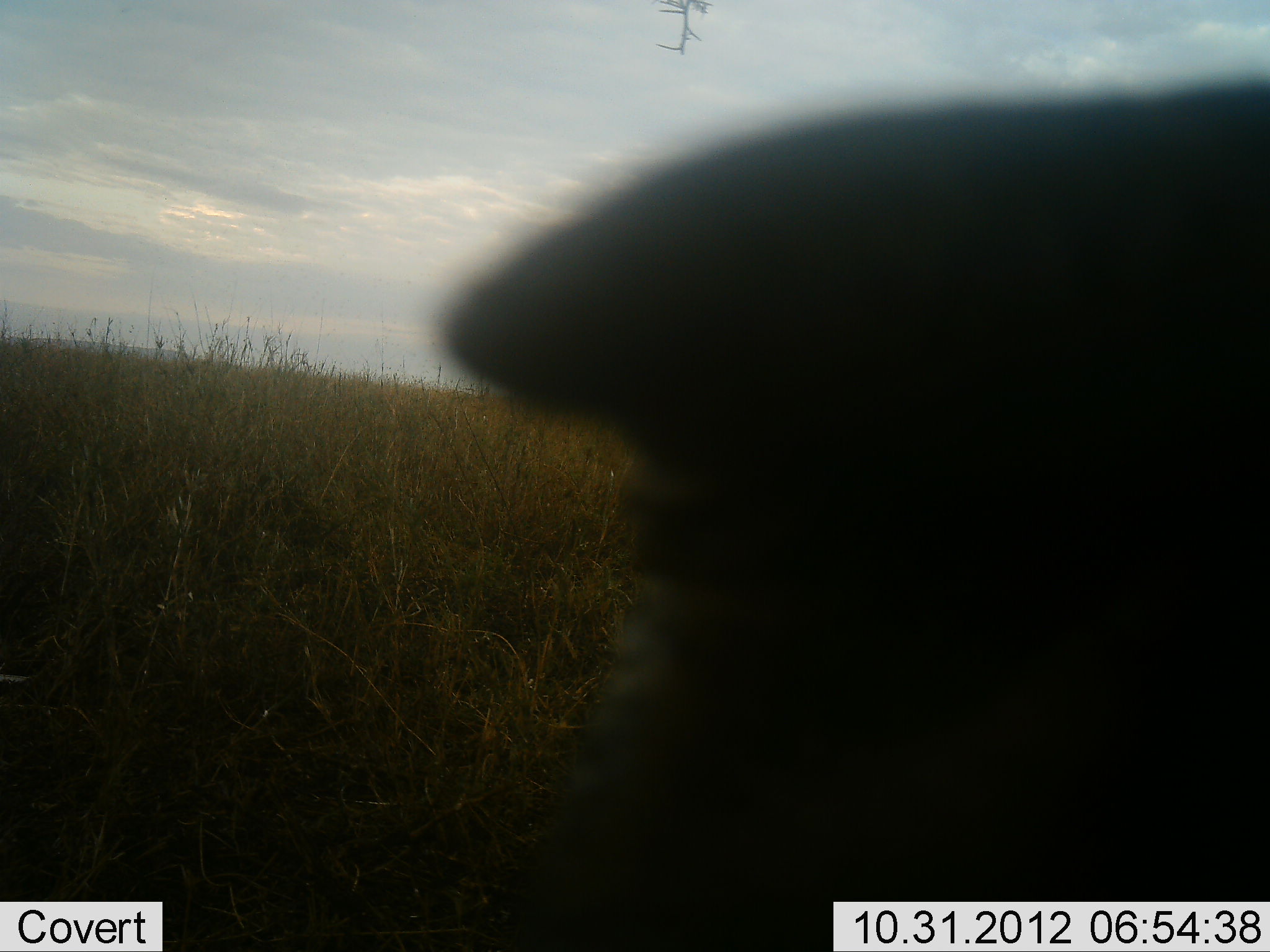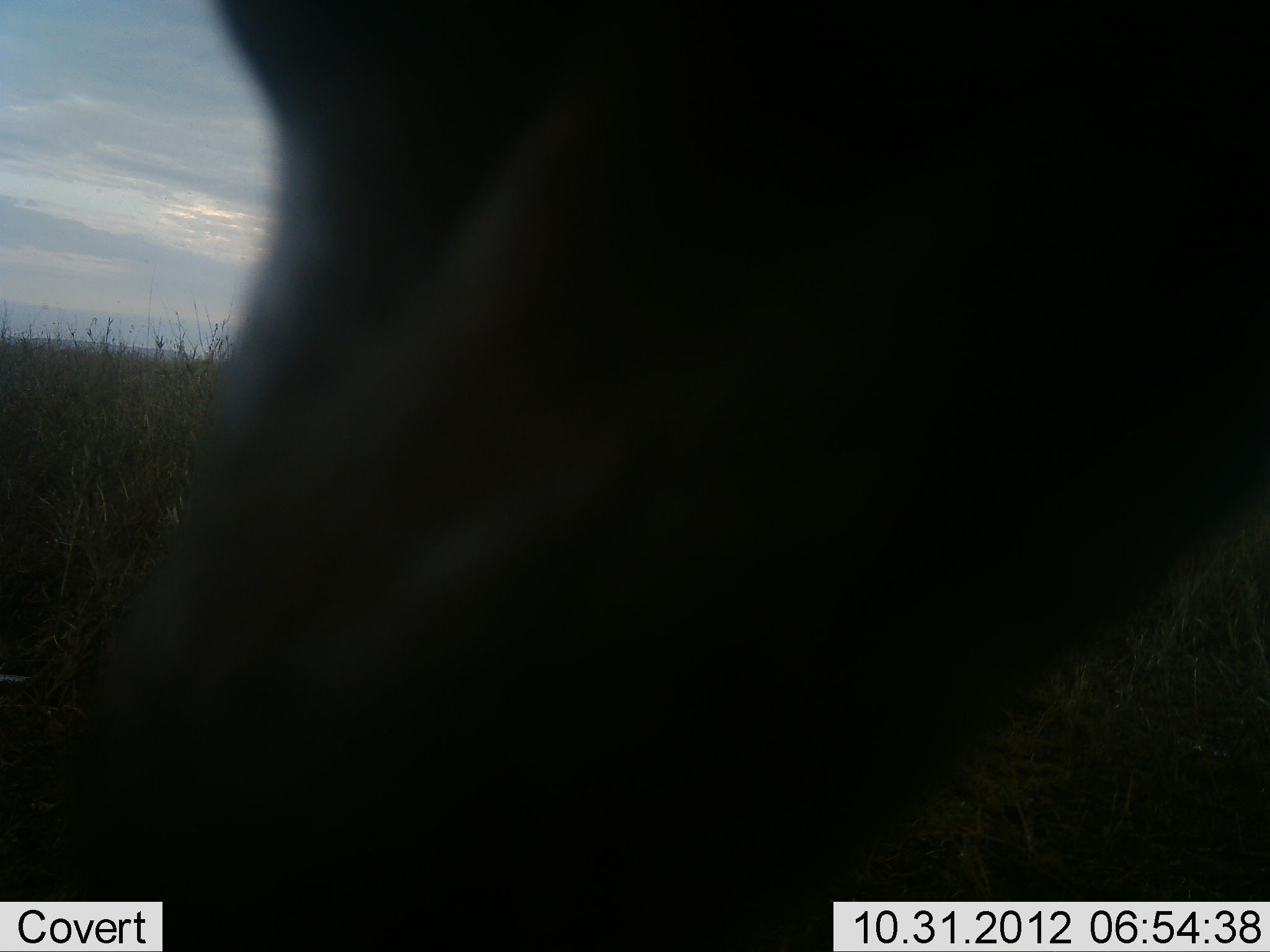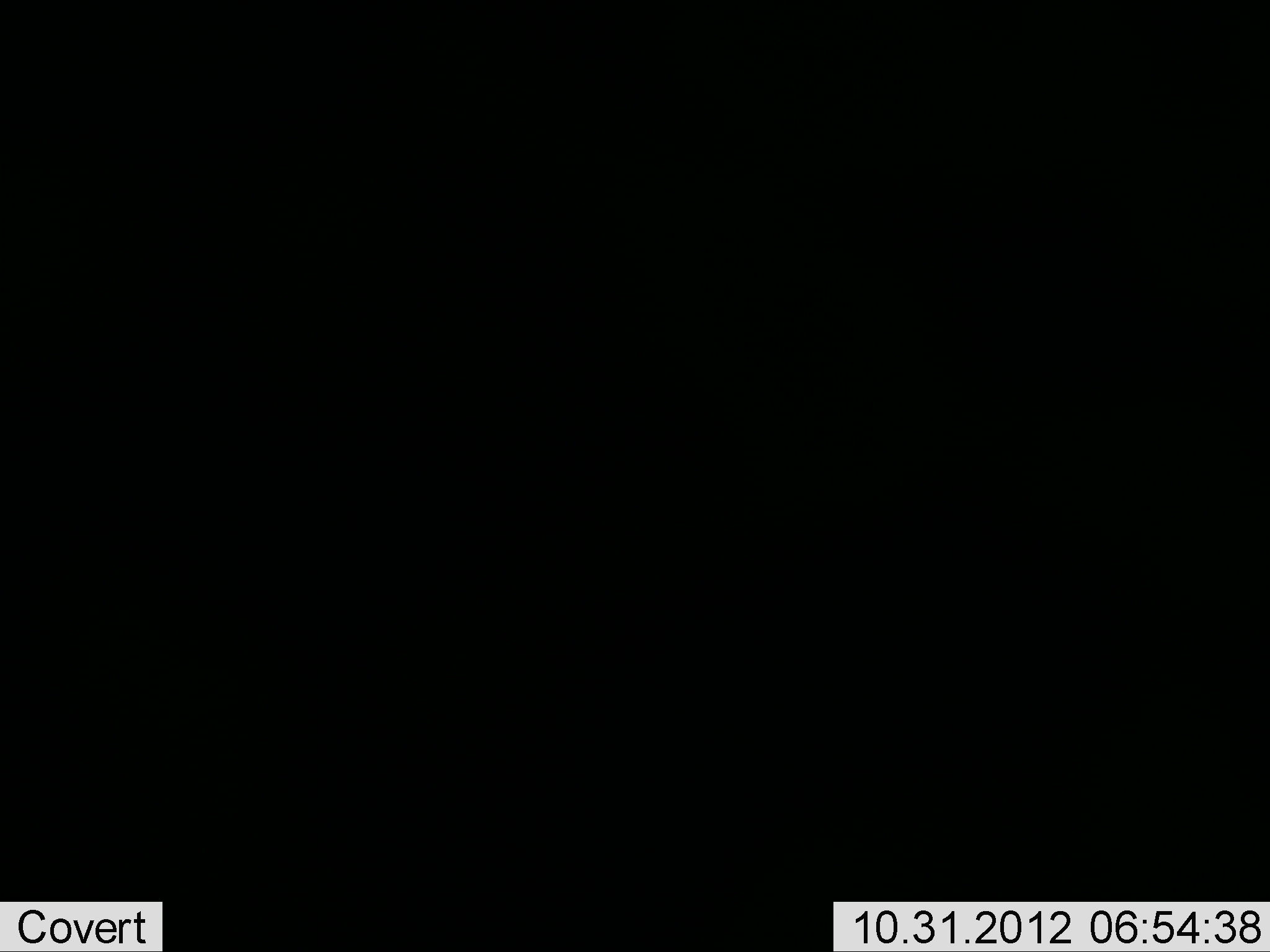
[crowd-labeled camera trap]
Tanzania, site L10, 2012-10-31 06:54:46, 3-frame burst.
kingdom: Animalia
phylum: Chordata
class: Mammalia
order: Carnivora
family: Hyaenidae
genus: Crocuta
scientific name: Crocuta crocuta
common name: spotted hyena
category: hyenaspotted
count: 1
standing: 25%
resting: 0%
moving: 75%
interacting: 0%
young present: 0%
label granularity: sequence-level